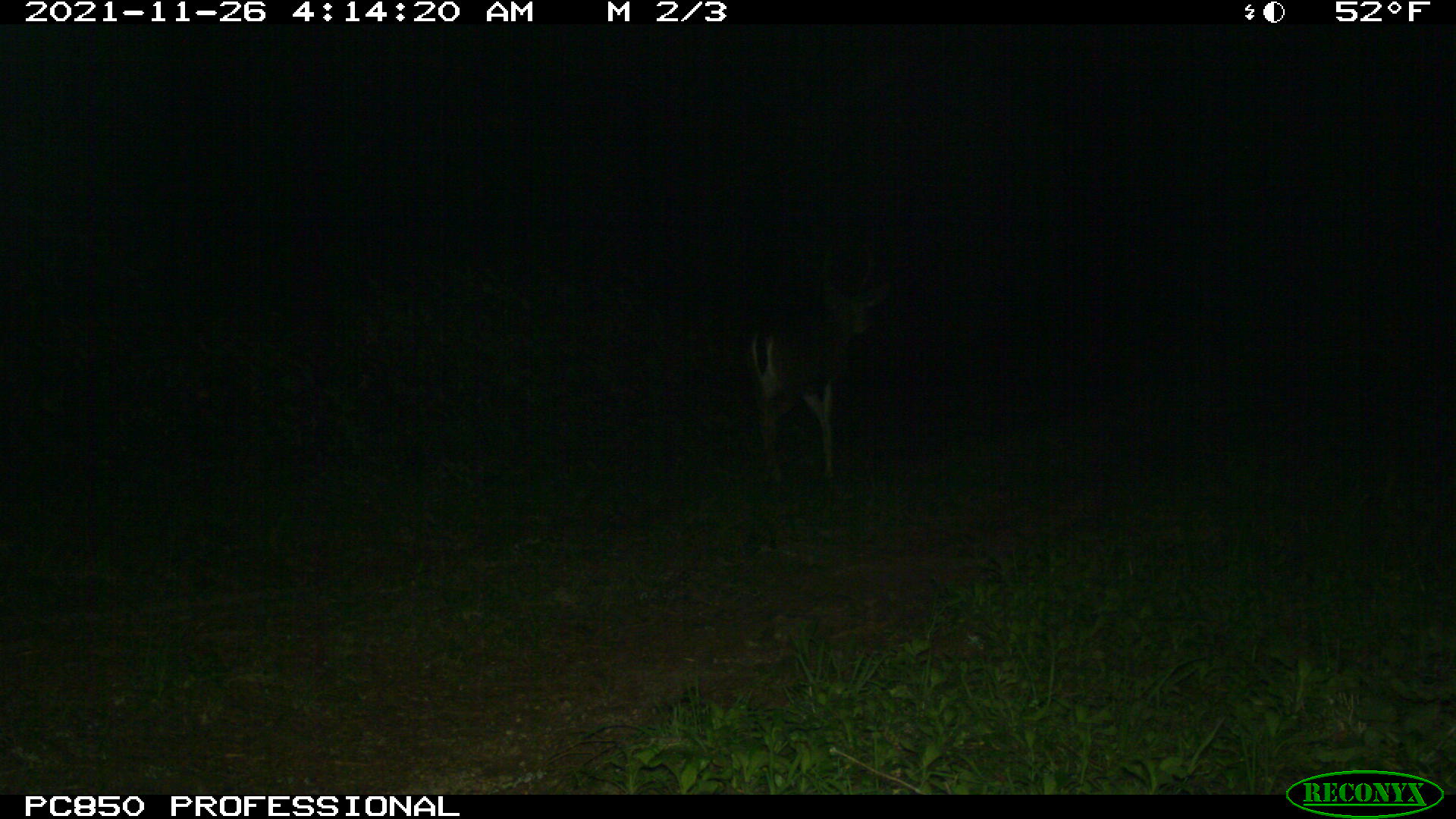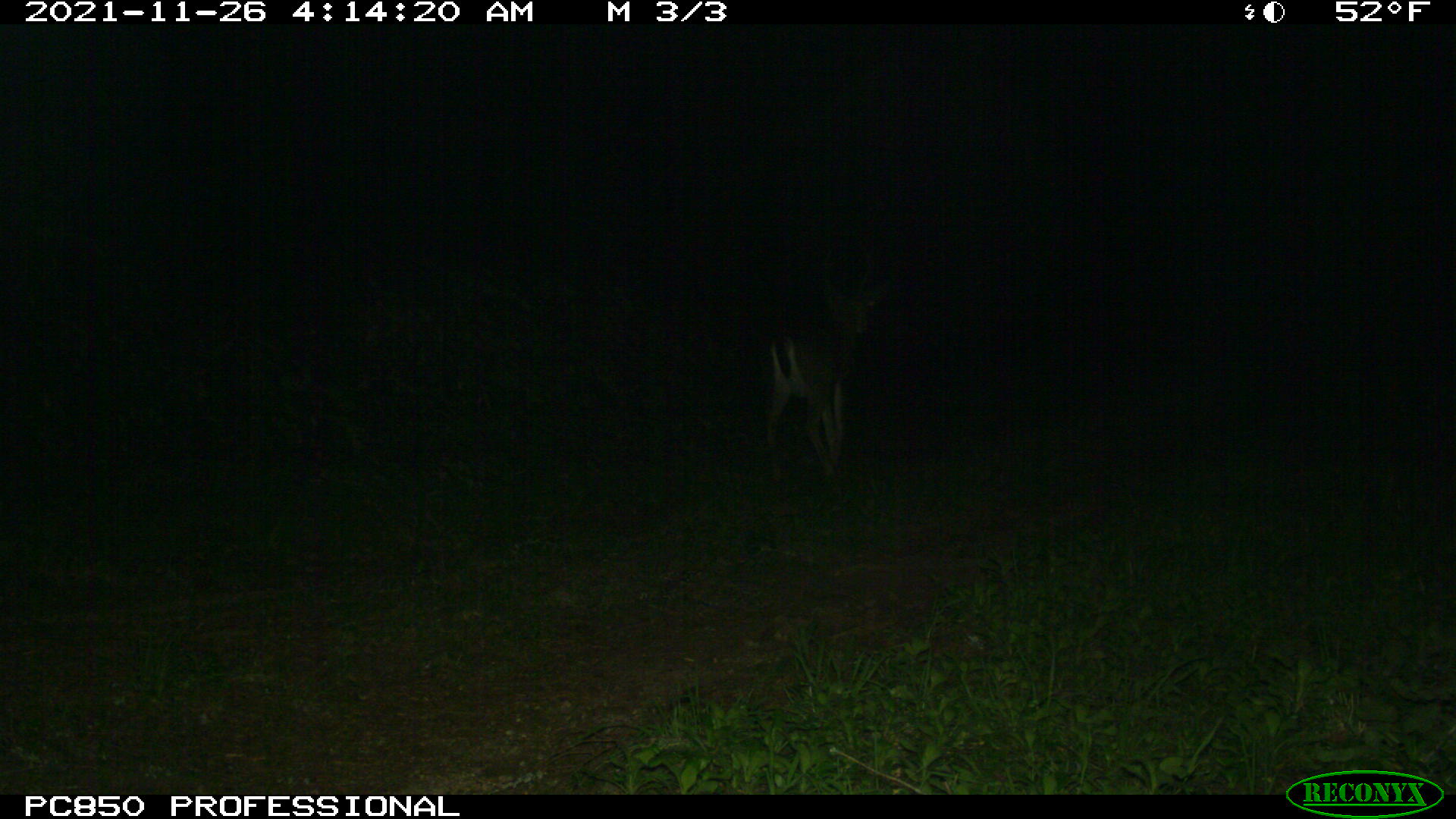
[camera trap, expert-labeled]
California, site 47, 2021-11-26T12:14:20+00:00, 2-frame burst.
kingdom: Animalia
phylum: Chordata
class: Mammalia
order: Artiodactyla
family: Cervidae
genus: Odocoileus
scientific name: Odocoileus hemionus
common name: mule deer